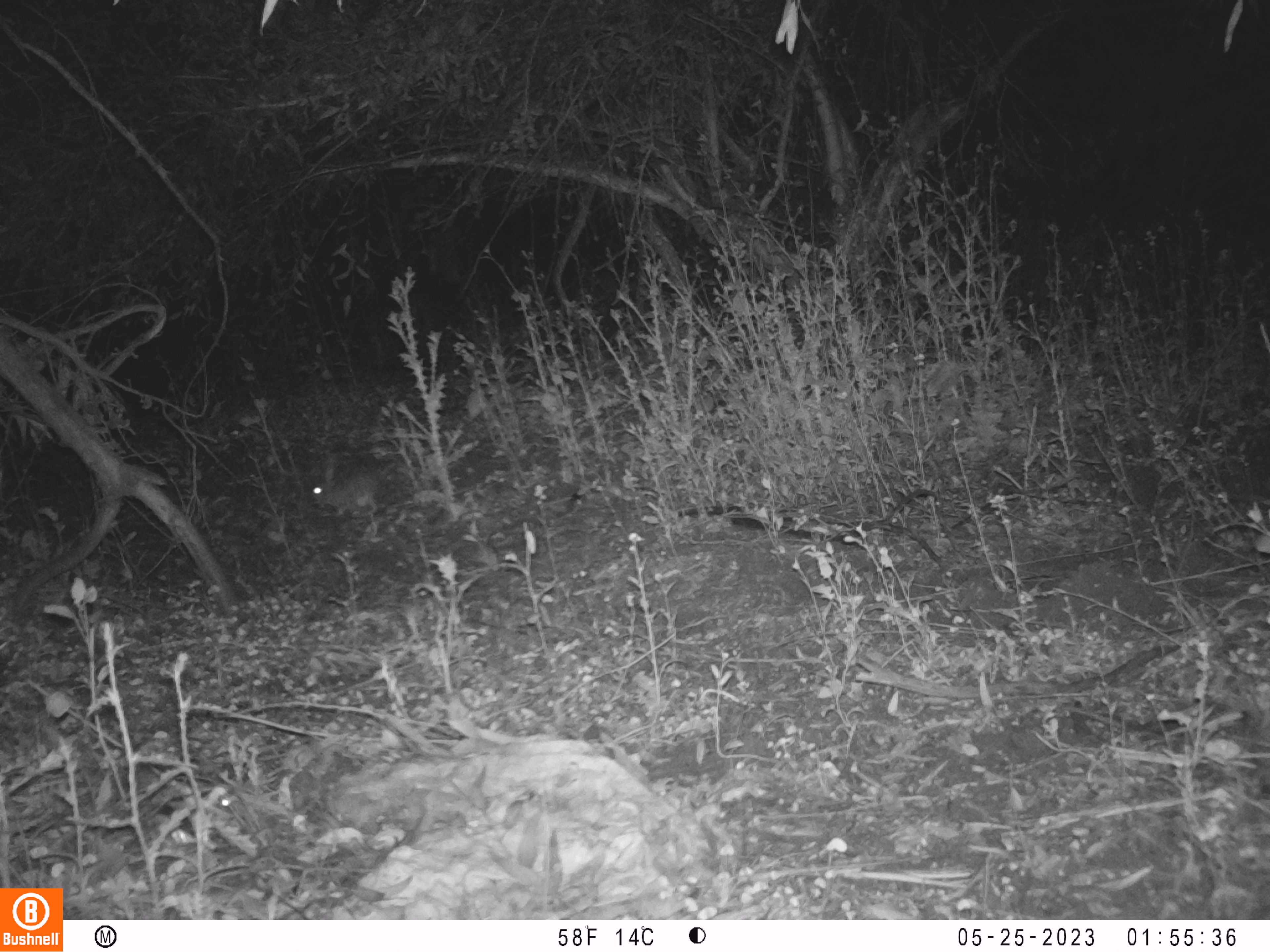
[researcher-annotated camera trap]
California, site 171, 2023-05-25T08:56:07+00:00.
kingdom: Animalia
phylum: Chordata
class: Mammalia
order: Lagomorpha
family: Leporidae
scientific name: Leporidae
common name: rabbit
Rabbit (Leporidae).